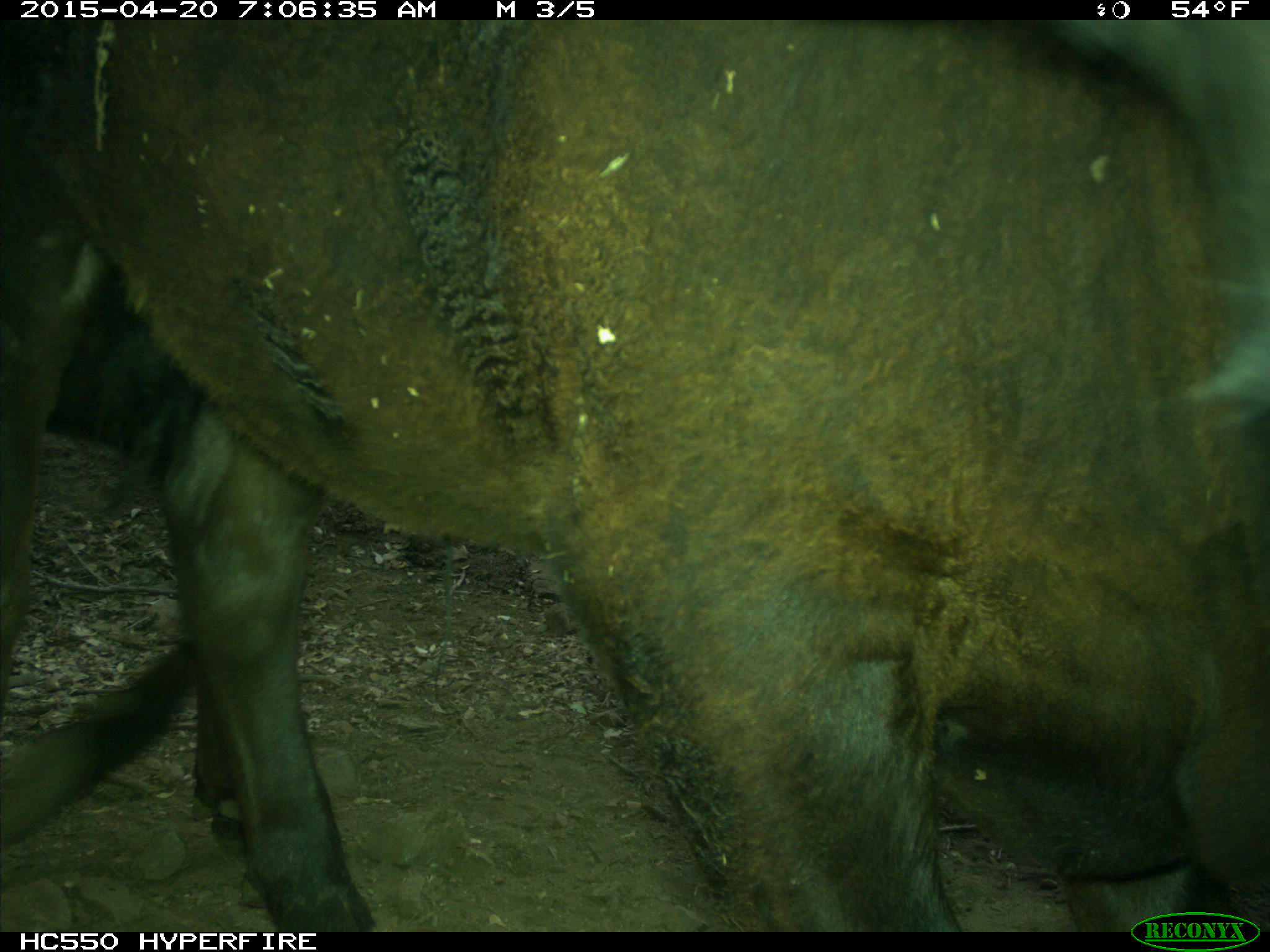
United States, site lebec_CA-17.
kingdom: Animalia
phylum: Chordata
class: Mammalia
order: Artiodactyla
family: Bovidae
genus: Bos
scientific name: Bos taurus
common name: domestic cow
Bos taurus (domestic cow).